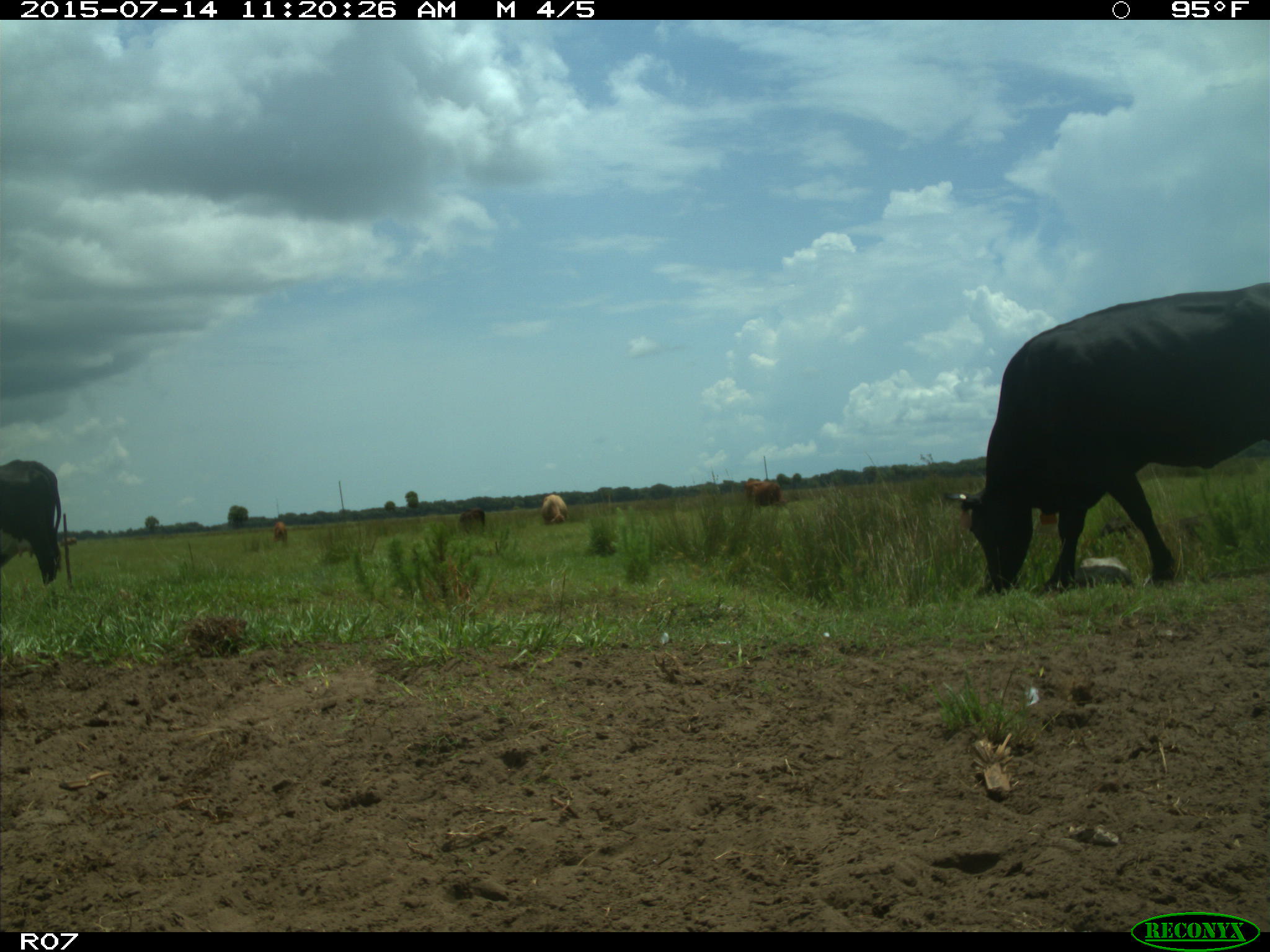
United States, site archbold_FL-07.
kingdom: Animalia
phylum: Chordata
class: Mammalia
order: Artiodactyla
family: Bovidae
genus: Bos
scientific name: Bos taurus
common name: domestic cow